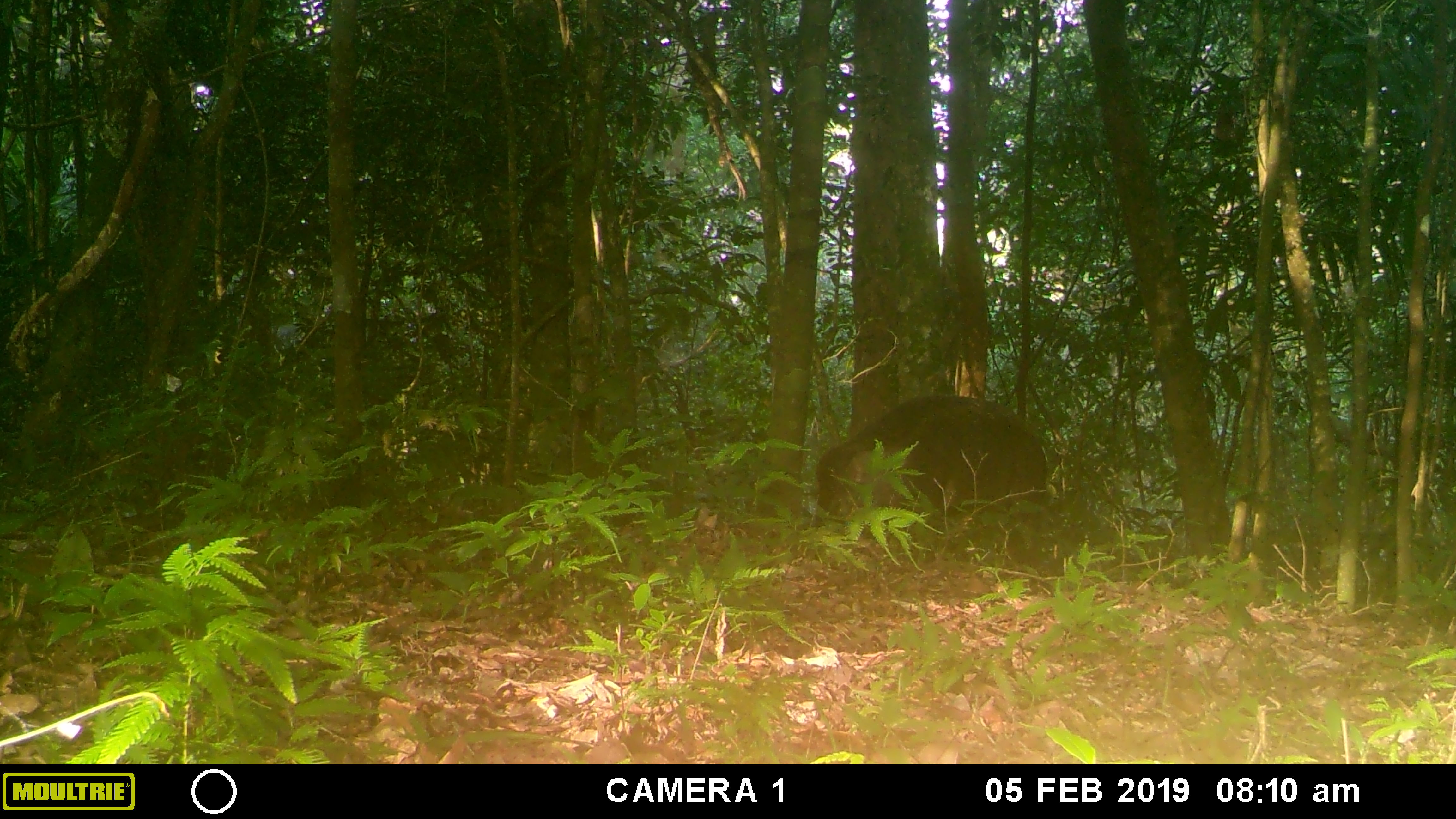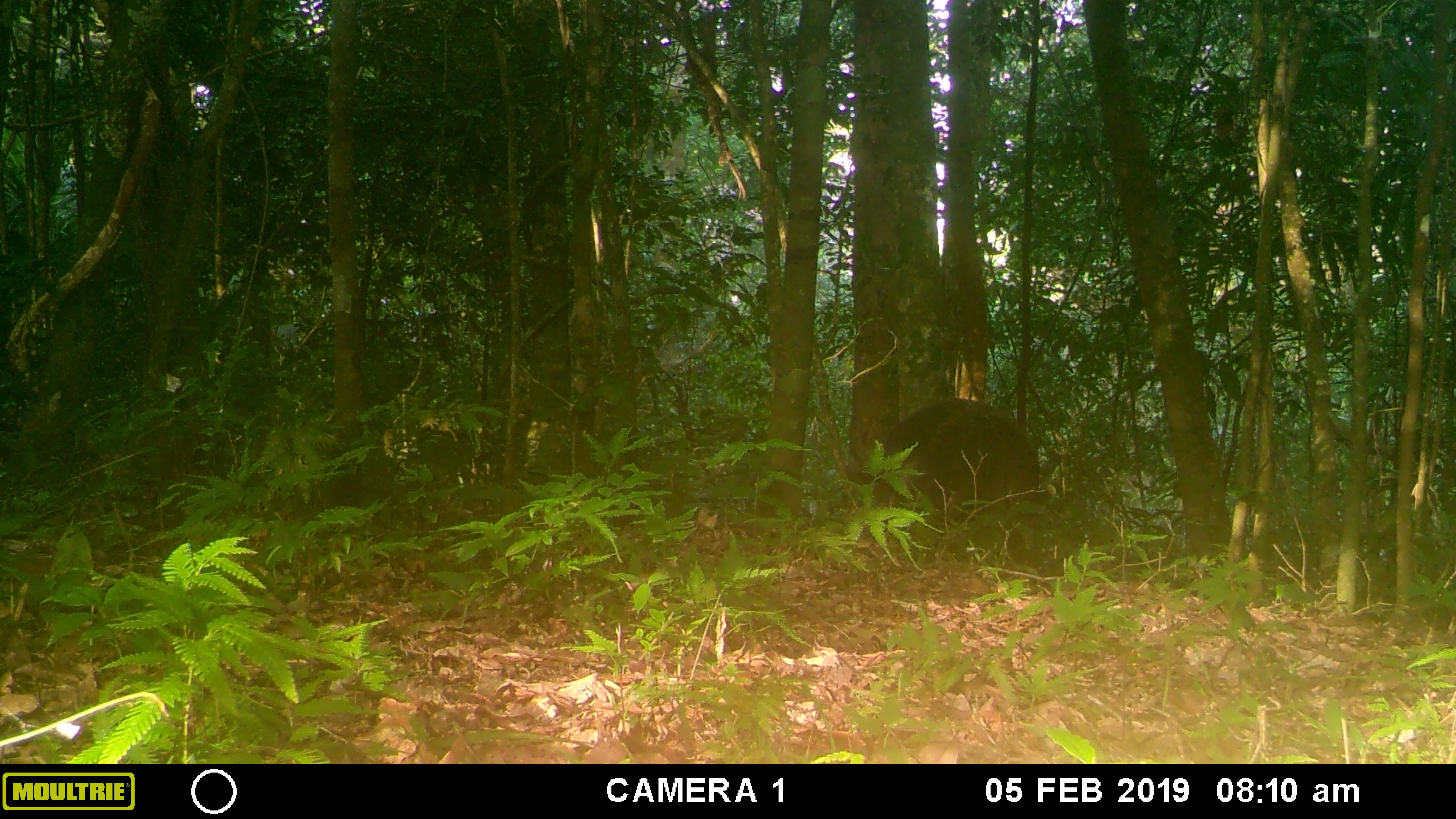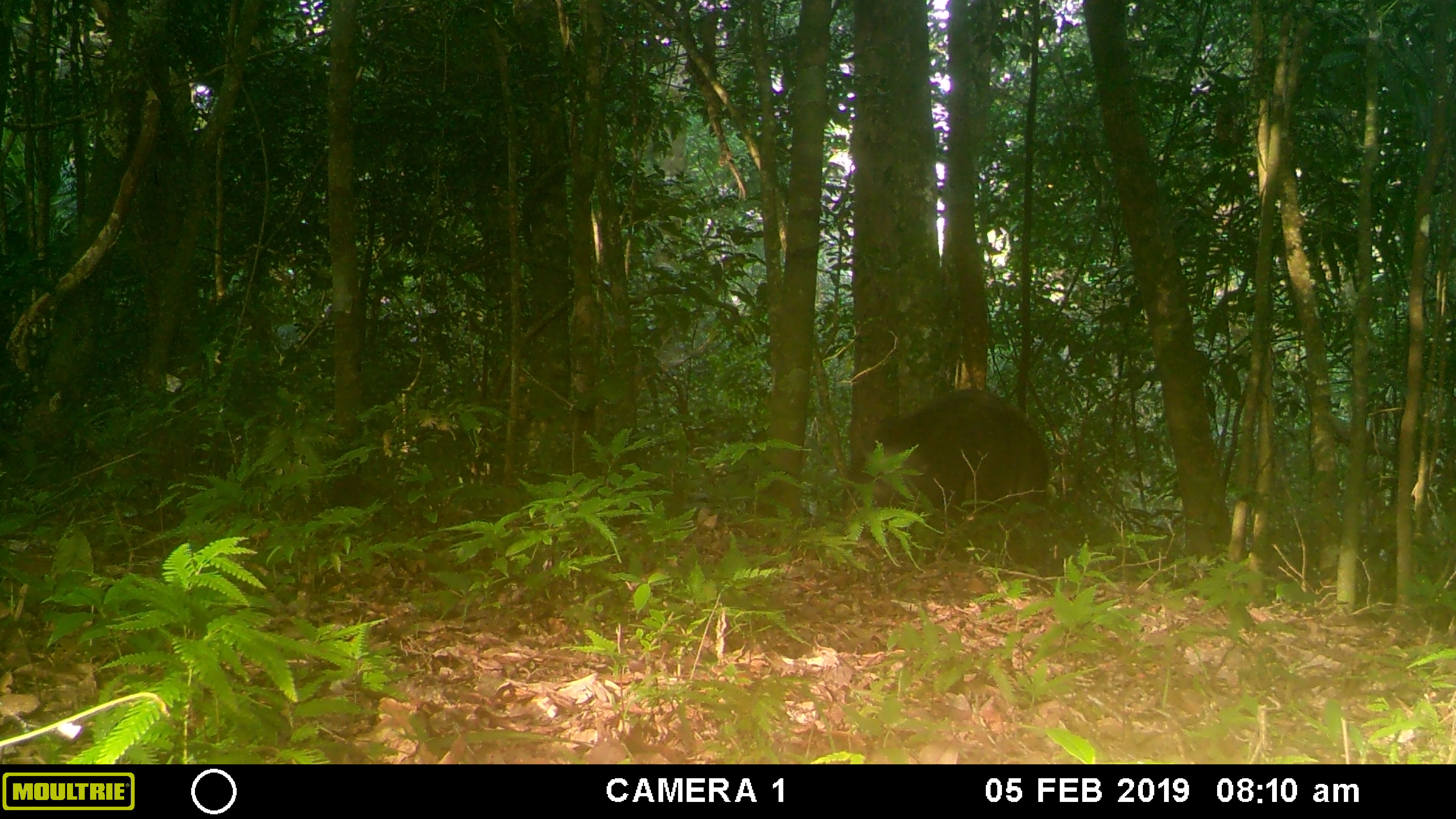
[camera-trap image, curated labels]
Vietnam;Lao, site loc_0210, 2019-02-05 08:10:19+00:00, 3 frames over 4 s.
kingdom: Animalia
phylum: Chordata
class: Mammalia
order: Artiodactyla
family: Suidae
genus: Sus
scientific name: Sus scrofa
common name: eurasian wild pig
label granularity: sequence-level